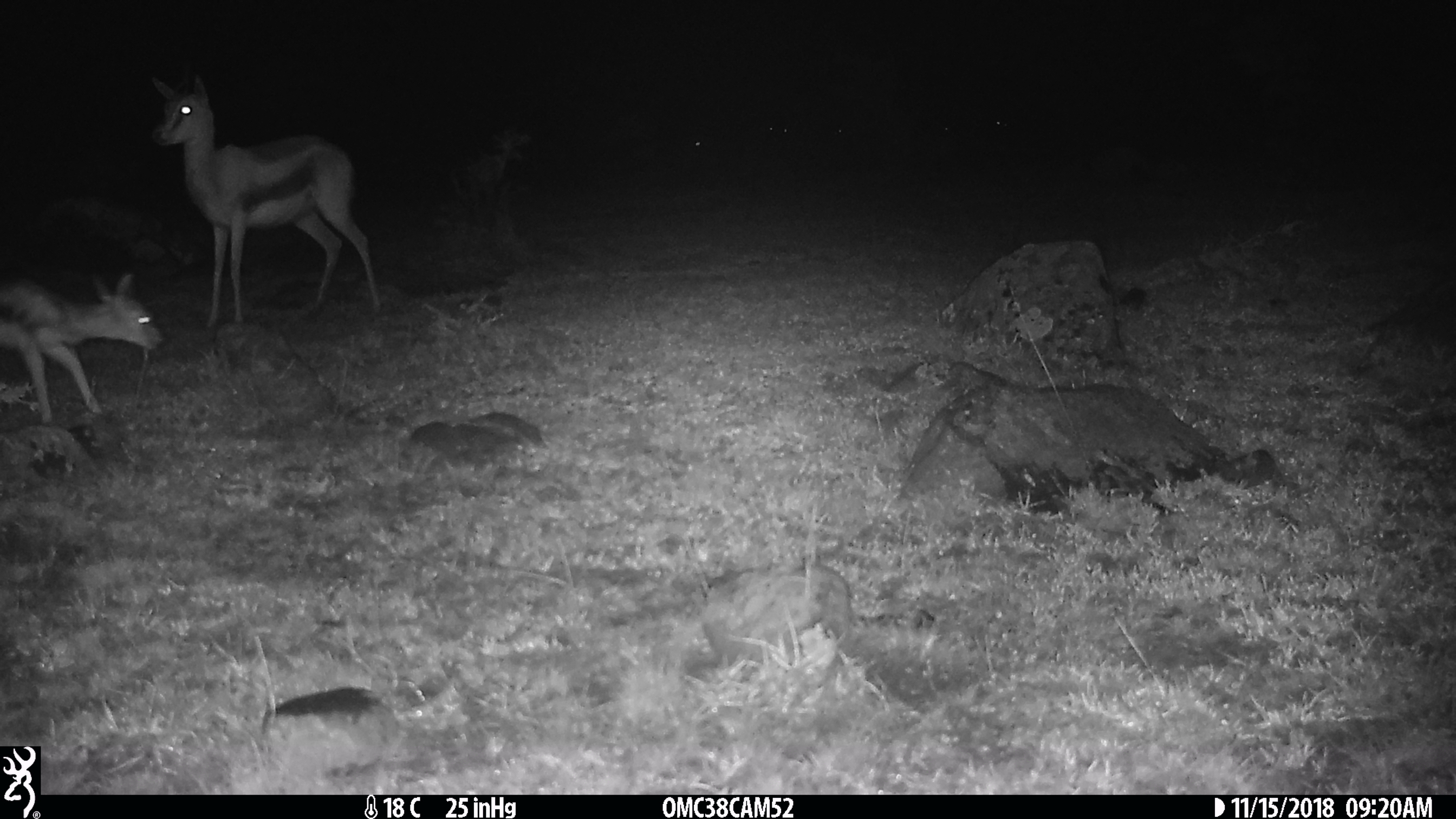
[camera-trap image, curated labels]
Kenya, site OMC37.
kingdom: Animalia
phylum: Chordata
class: Mammalia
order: Artiodactyla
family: Bovidae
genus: Connochaetes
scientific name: Connochaetes taurinus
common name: blue wildebeest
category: wildebeest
Wildebeest (blue wildebeest) (Connochaetes taurinus).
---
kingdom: Animalia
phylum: Chordata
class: Mammalia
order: Artiodactyla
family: Bovidae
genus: Eudorcas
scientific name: Eudorcas thomsonii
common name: thomon's gazelle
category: gazelle thomsons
Gazelle thomsons (thomon's gazelle) (Eudorcas thomsonii).